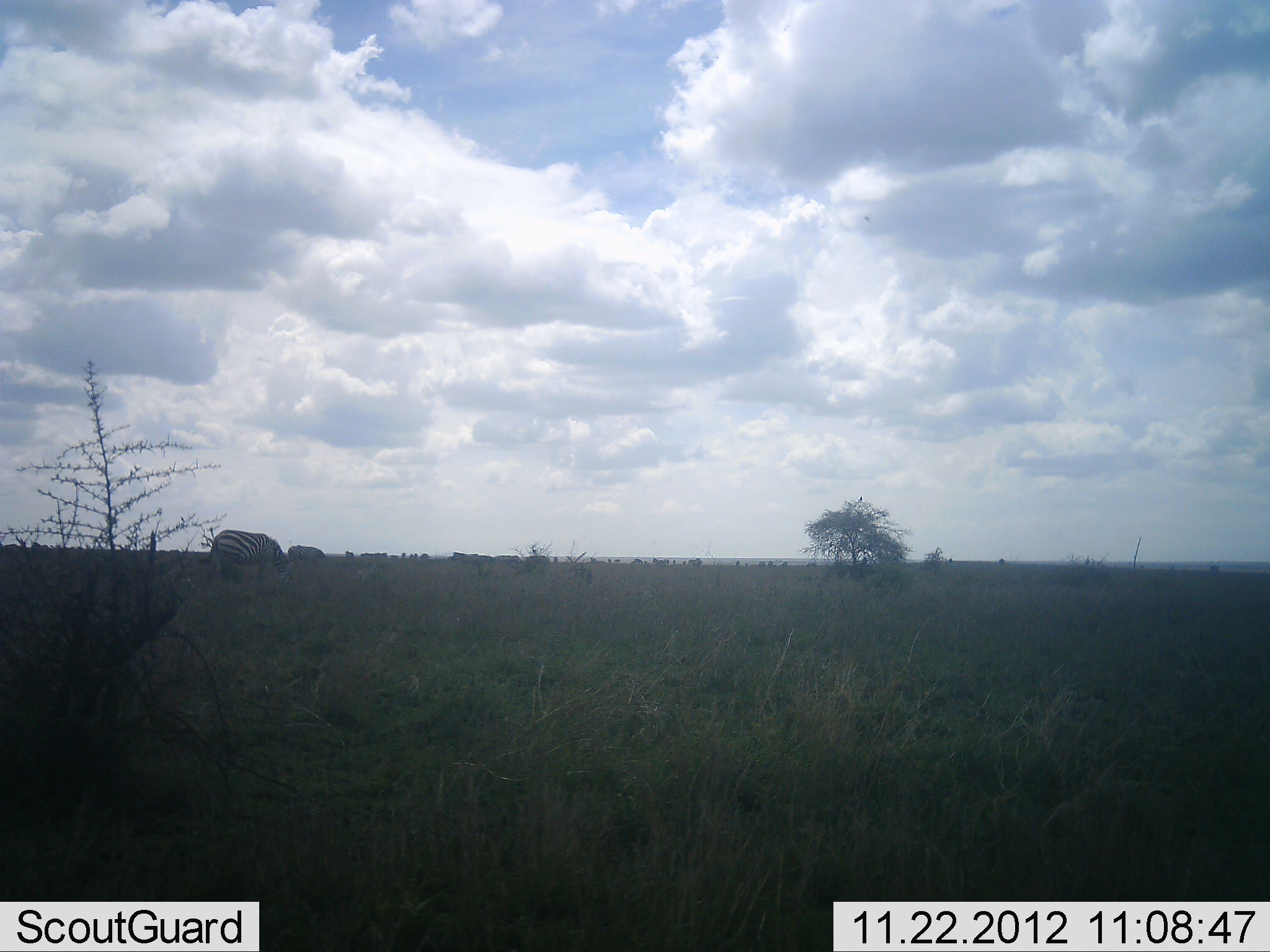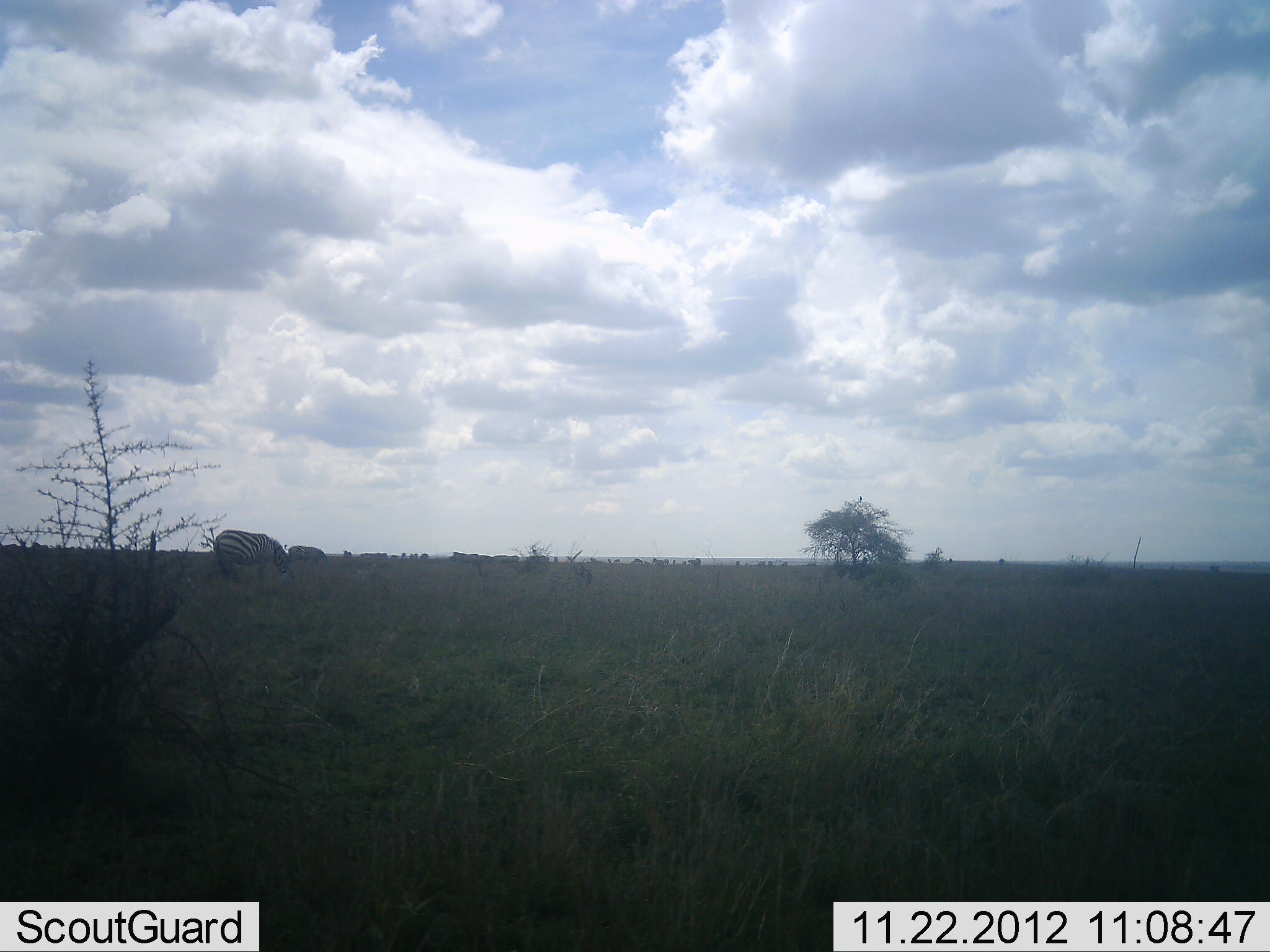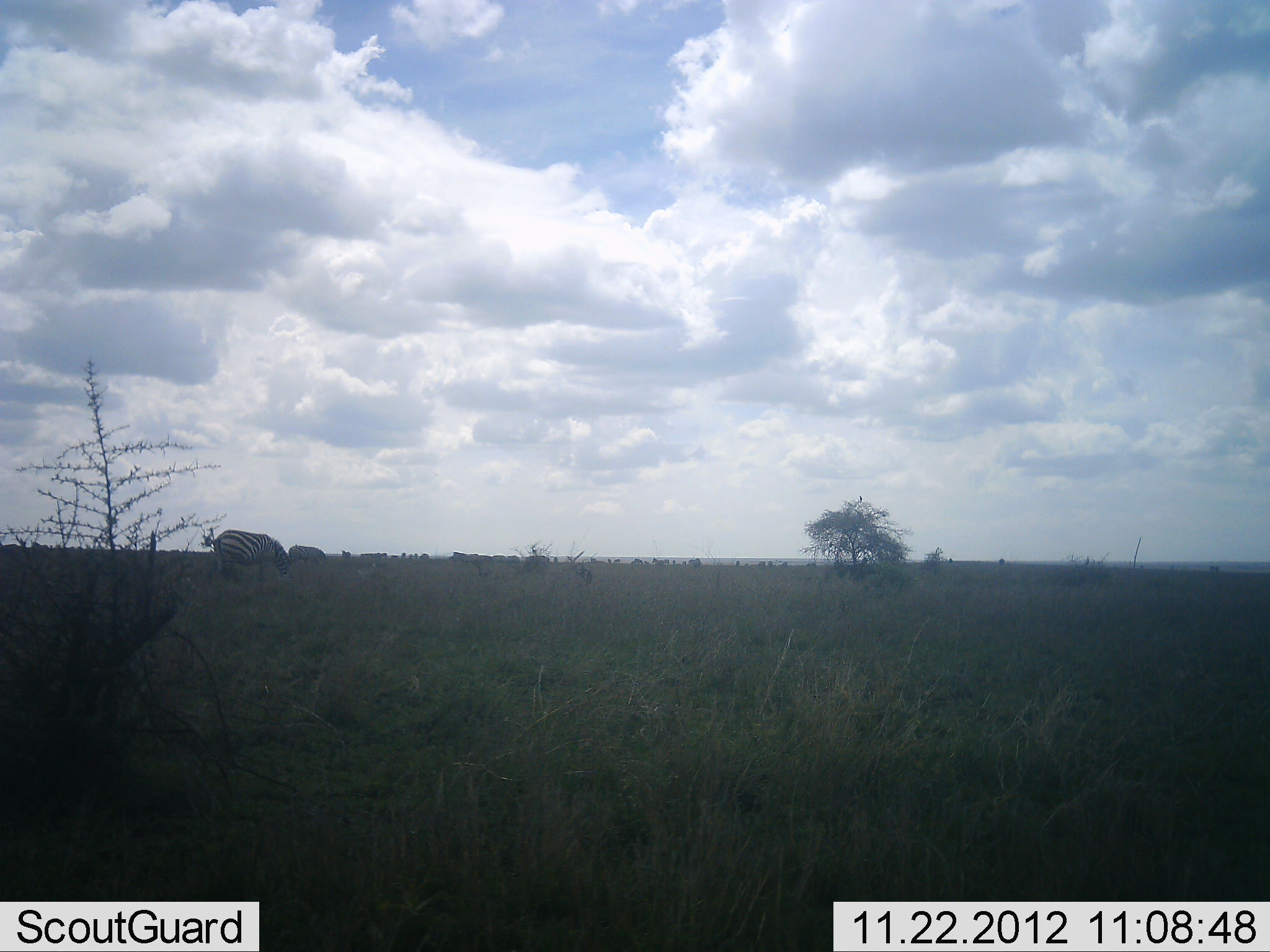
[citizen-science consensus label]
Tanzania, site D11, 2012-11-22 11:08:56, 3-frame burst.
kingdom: Animalia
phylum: Chordata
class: Mammalia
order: Perissodactyla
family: Equidae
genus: Equus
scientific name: Equus quagga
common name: plains zebra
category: zebra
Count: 2.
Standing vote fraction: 50%.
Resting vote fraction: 0%.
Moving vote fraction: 10%.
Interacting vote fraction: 0%.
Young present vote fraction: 0%.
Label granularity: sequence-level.